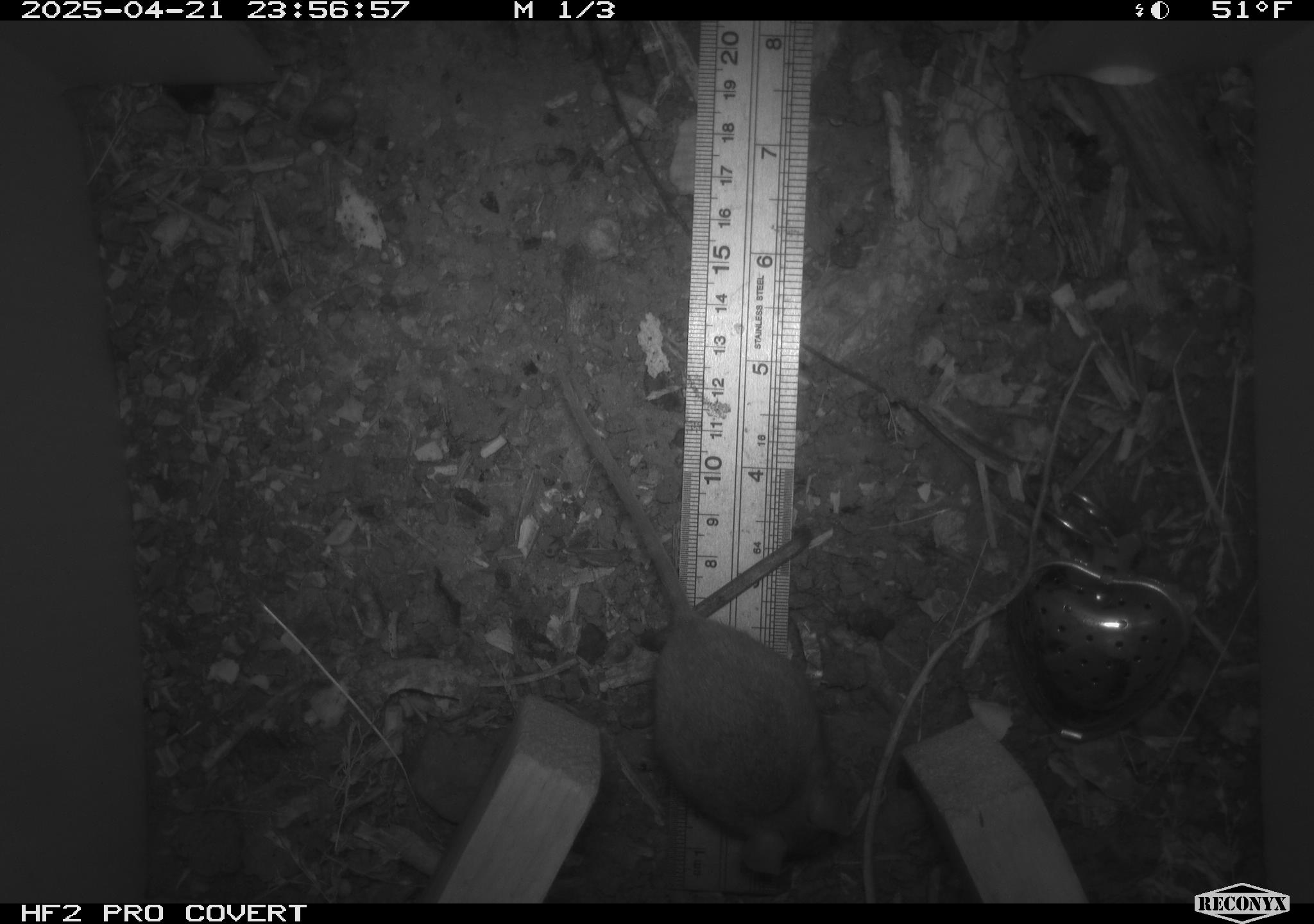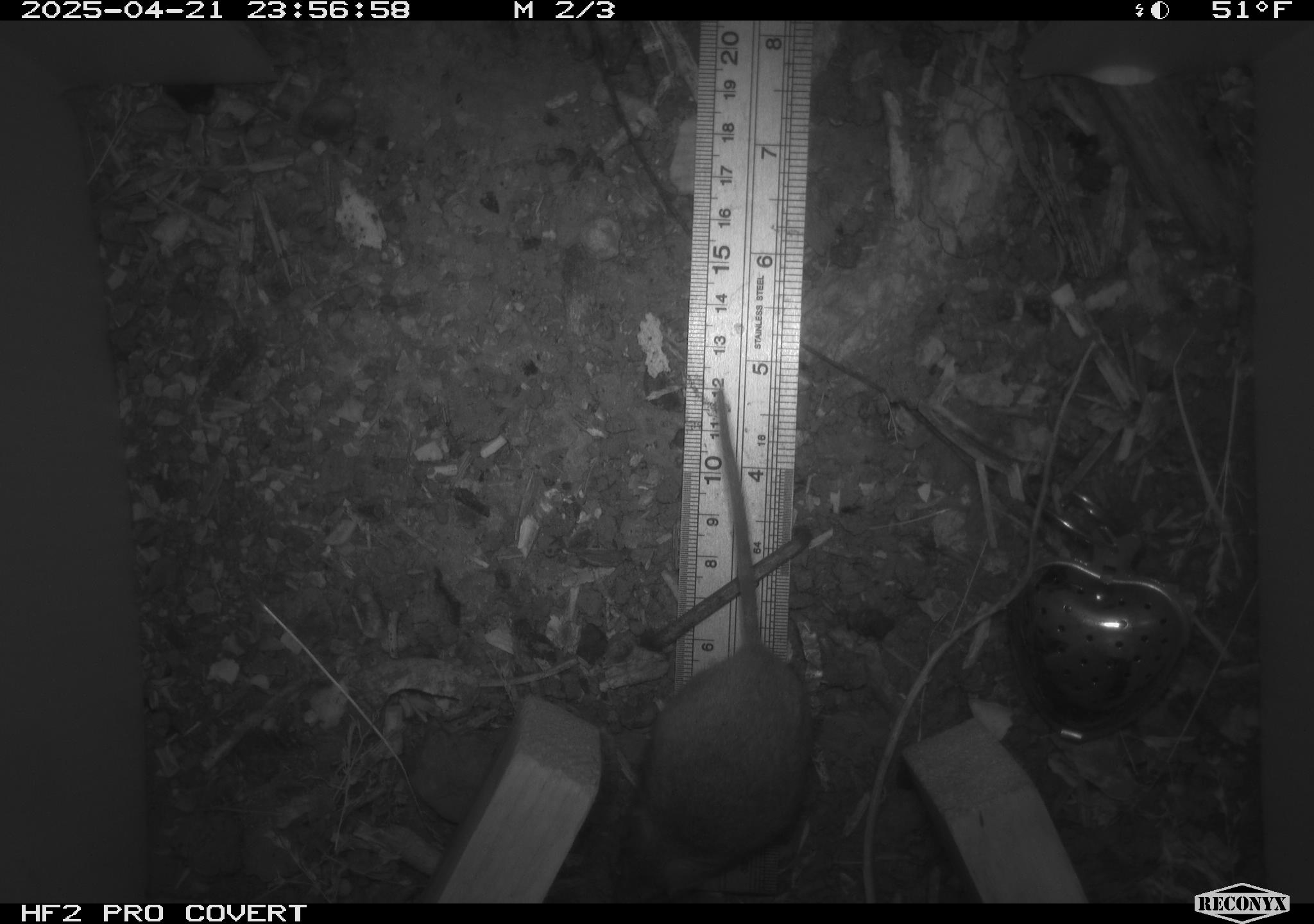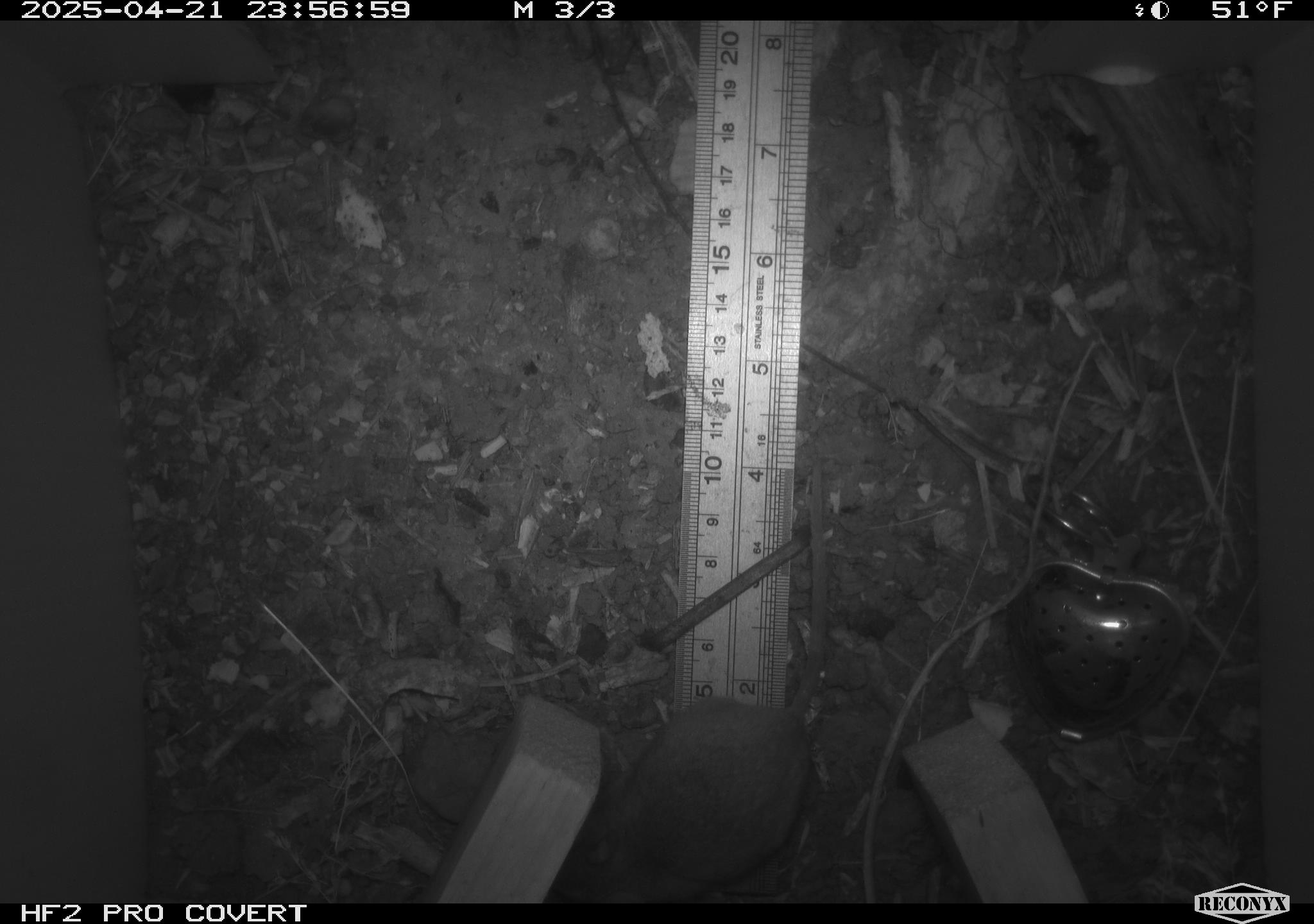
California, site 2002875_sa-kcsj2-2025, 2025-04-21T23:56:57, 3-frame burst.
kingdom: Animalia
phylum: Chordata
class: Mammalia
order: Rodentia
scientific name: Rodentia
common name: rodent